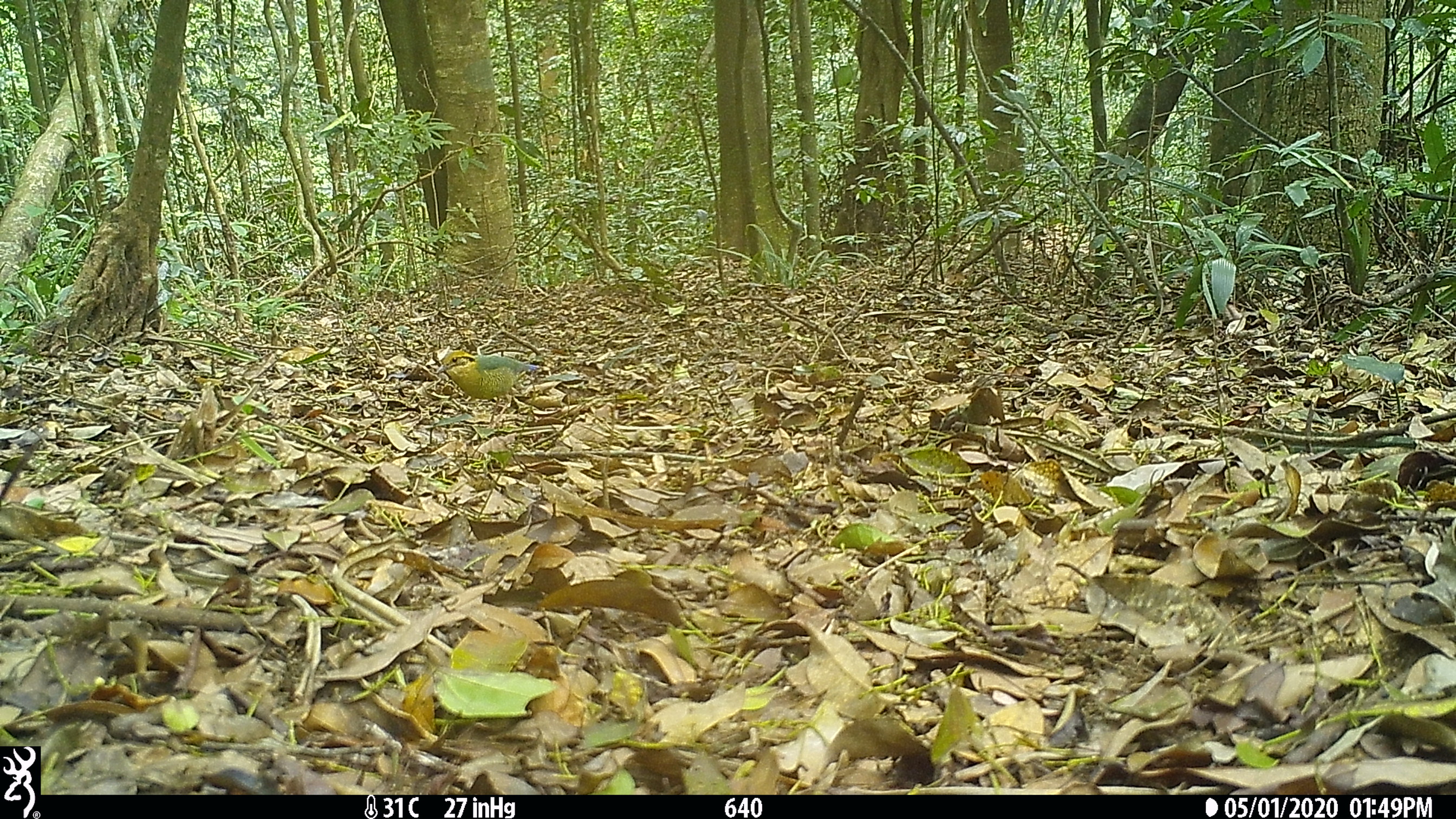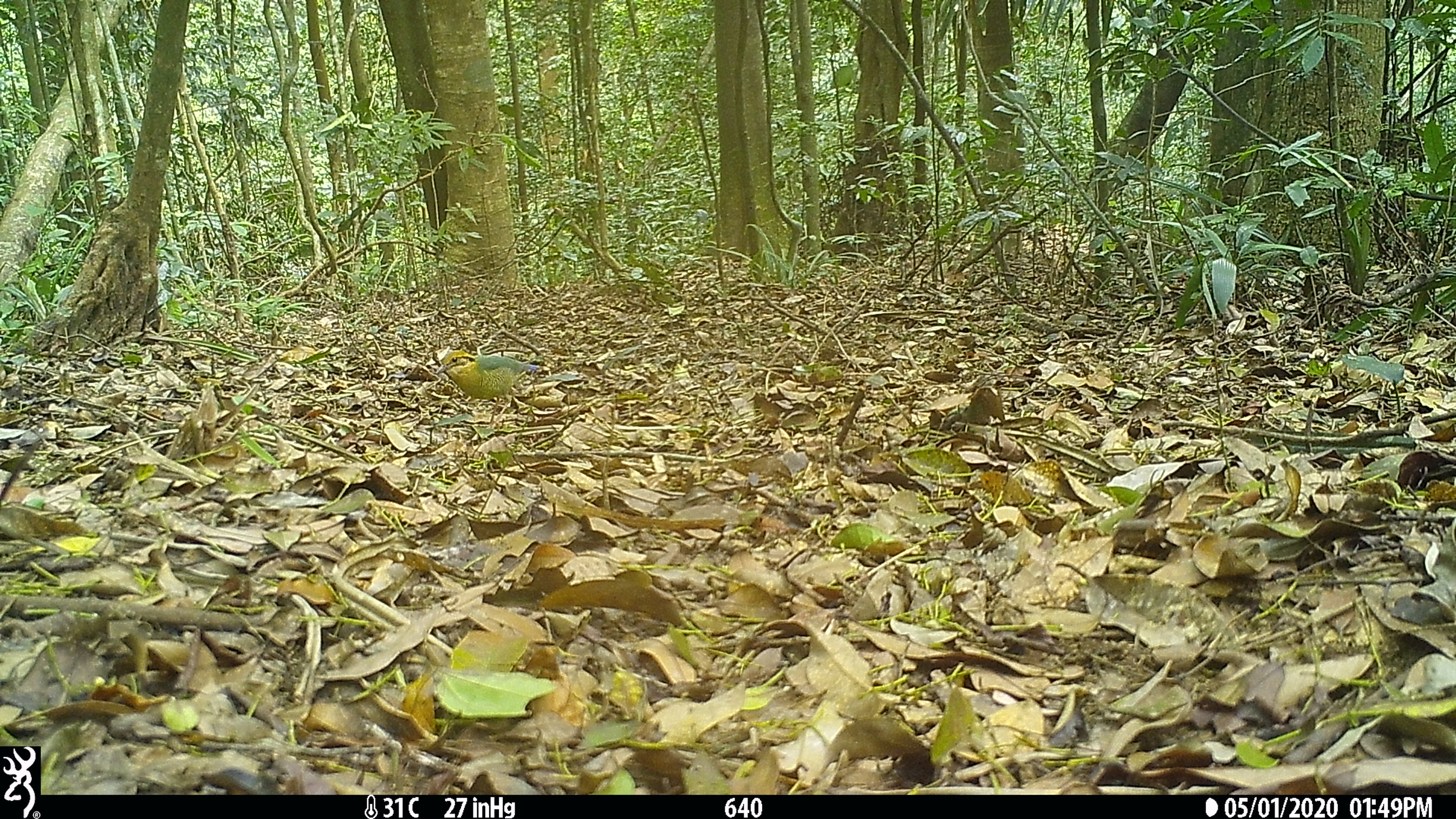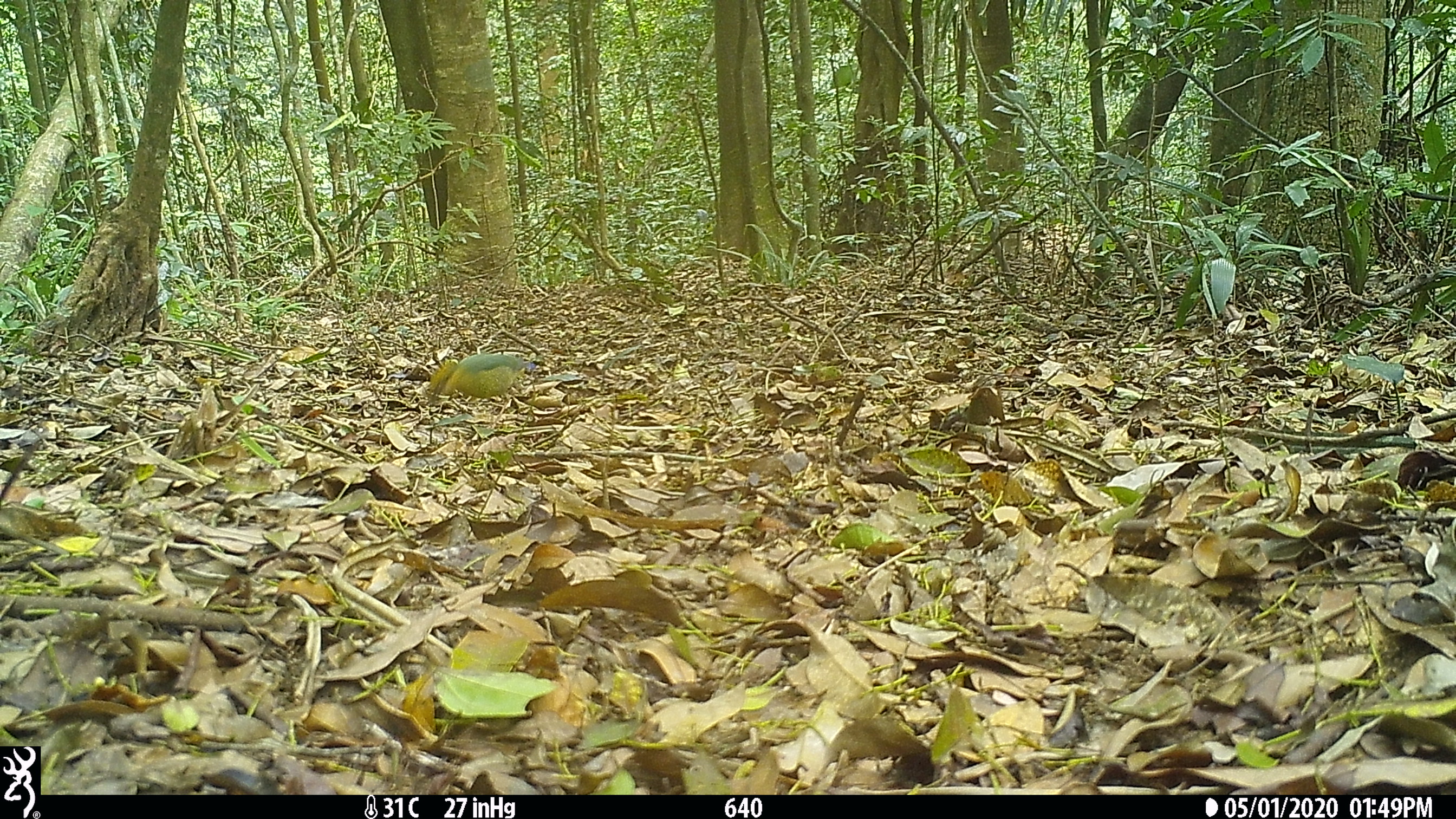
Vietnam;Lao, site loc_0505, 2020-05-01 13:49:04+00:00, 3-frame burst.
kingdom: Animalia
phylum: Chordata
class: Aves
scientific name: Aves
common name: bird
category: unidentified bird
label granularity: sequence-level